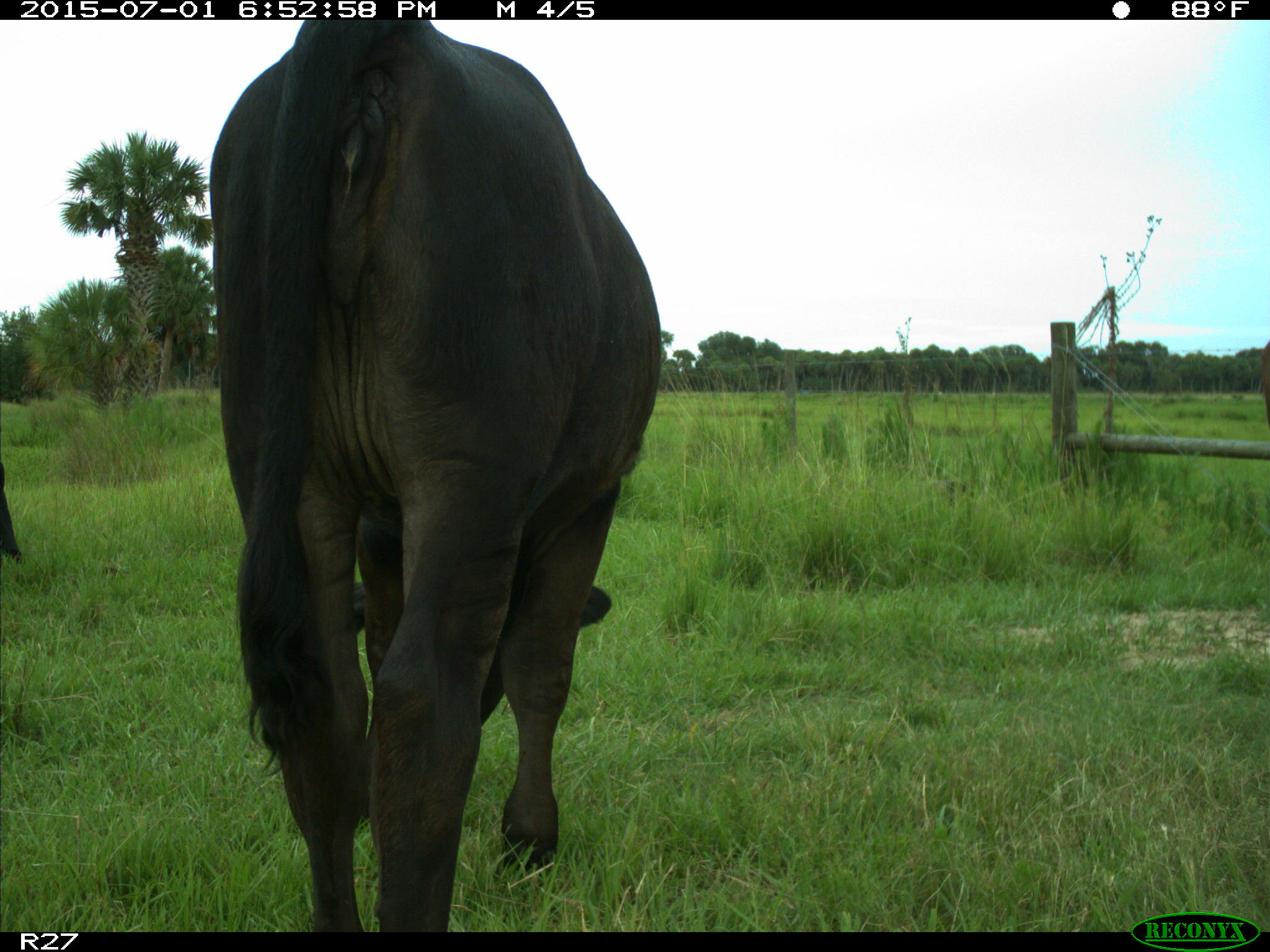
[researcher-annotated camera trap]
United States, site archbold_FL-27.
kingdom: Animalia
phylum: Chordata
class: Mammalia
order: Artiodactyla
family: Bovidae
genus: Bos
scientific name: Bos taurus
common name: domestic cow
Bos taurus (domestic cow).